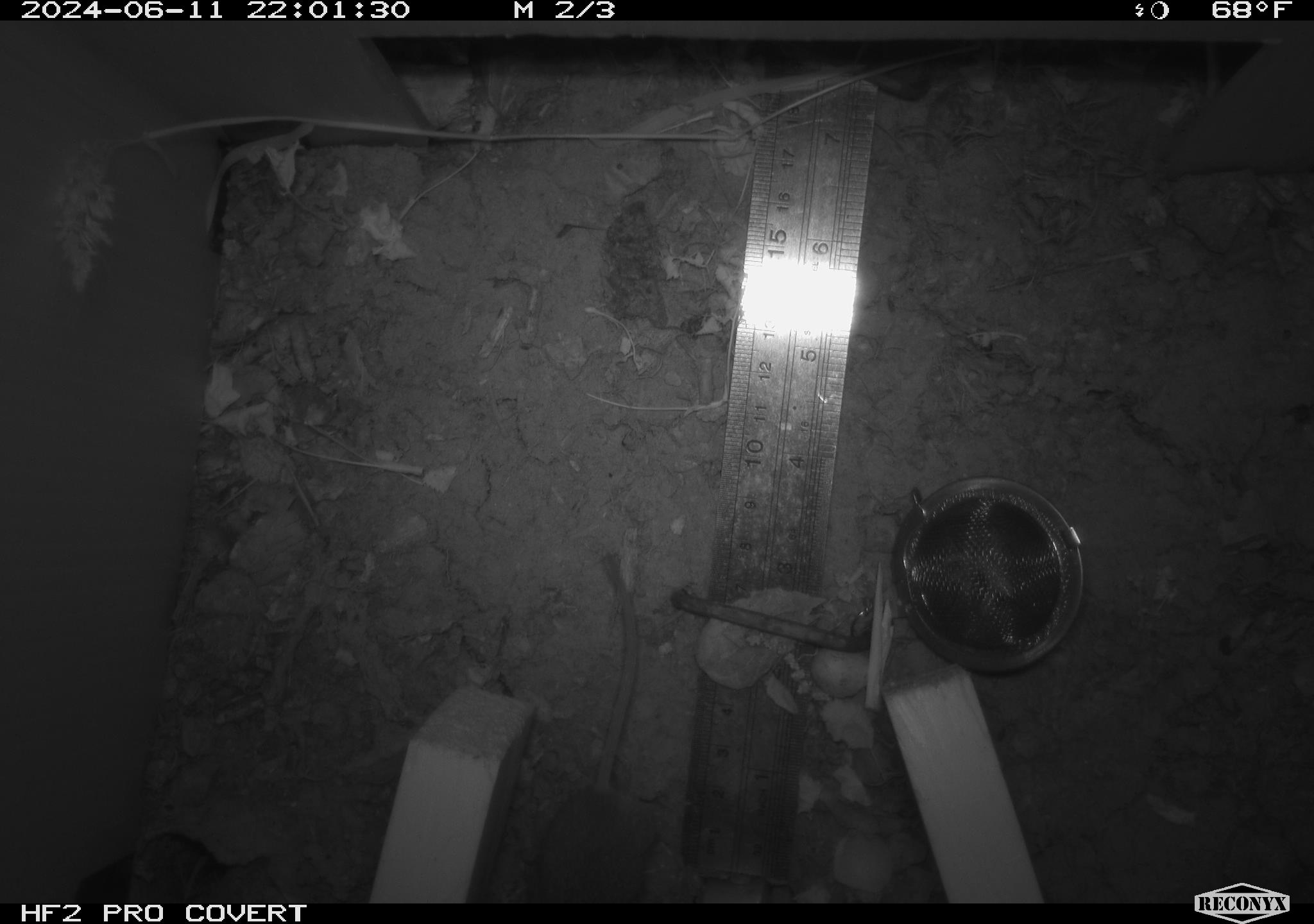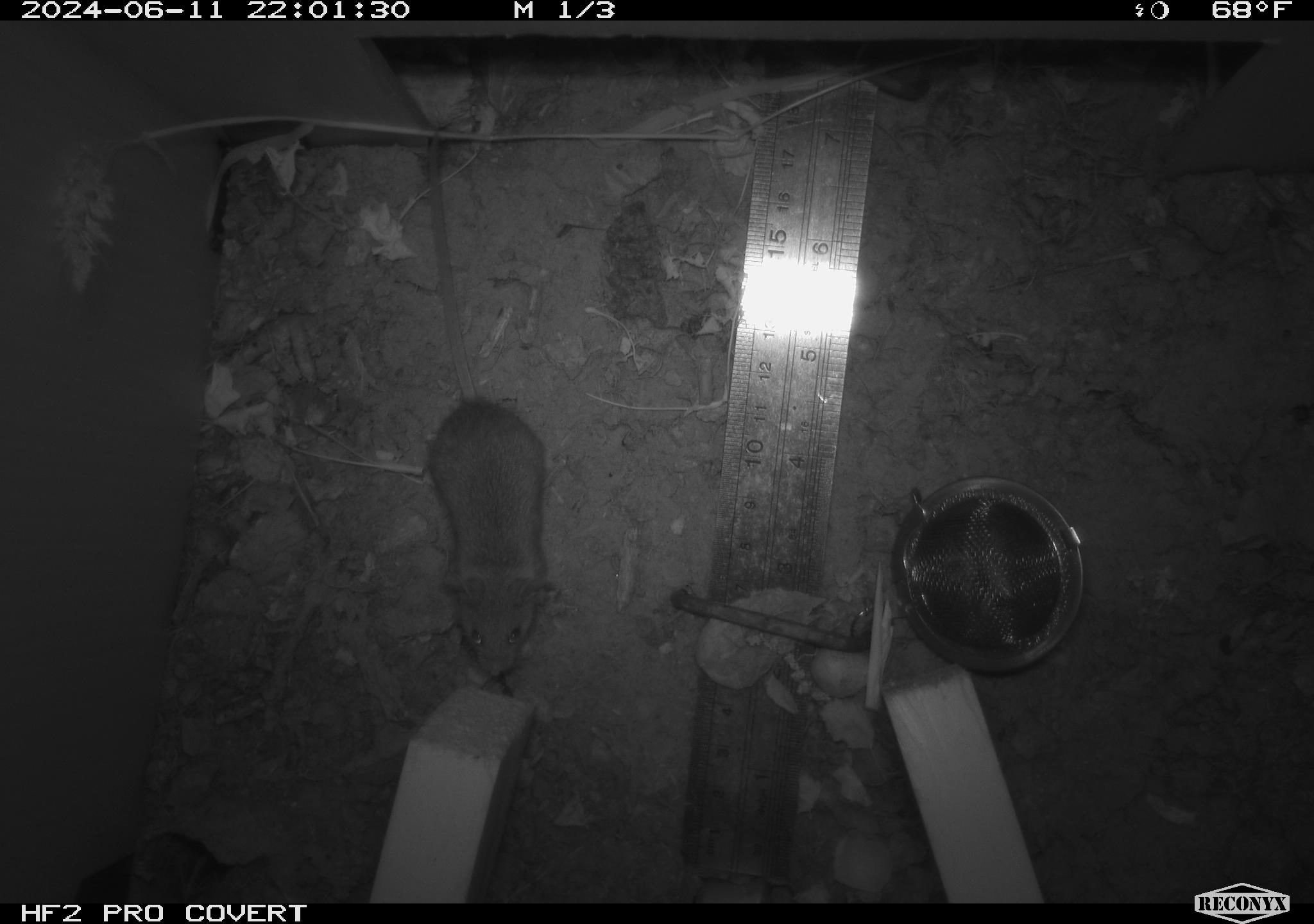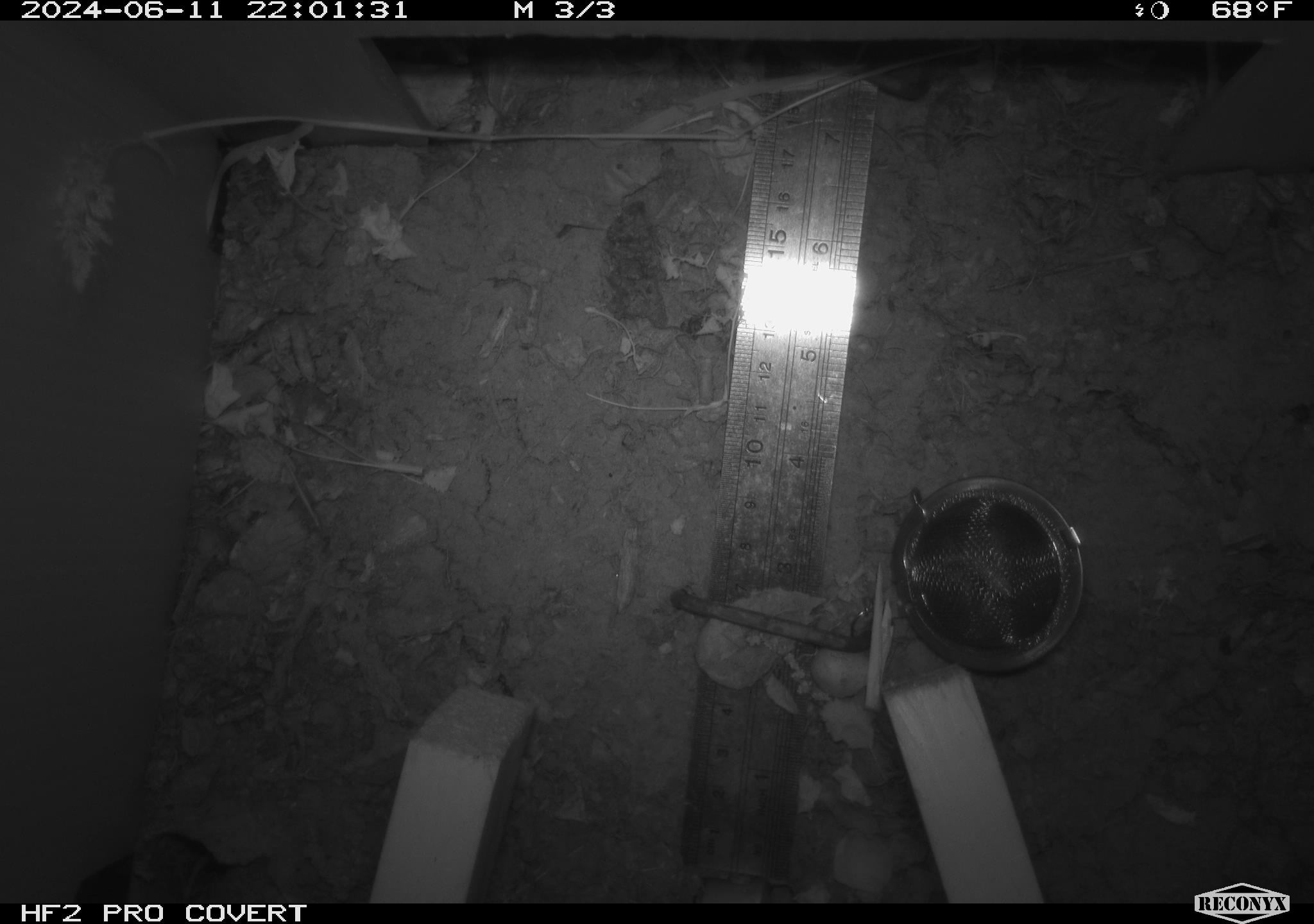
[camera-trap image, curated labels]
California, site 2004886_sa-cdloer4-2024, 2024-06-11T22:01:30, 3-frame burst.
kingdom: Animalia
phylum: Chordata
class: Mammalia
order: Rodentia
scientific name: Rodentia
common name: rodent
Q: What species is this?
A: Rodent (Rodentia).